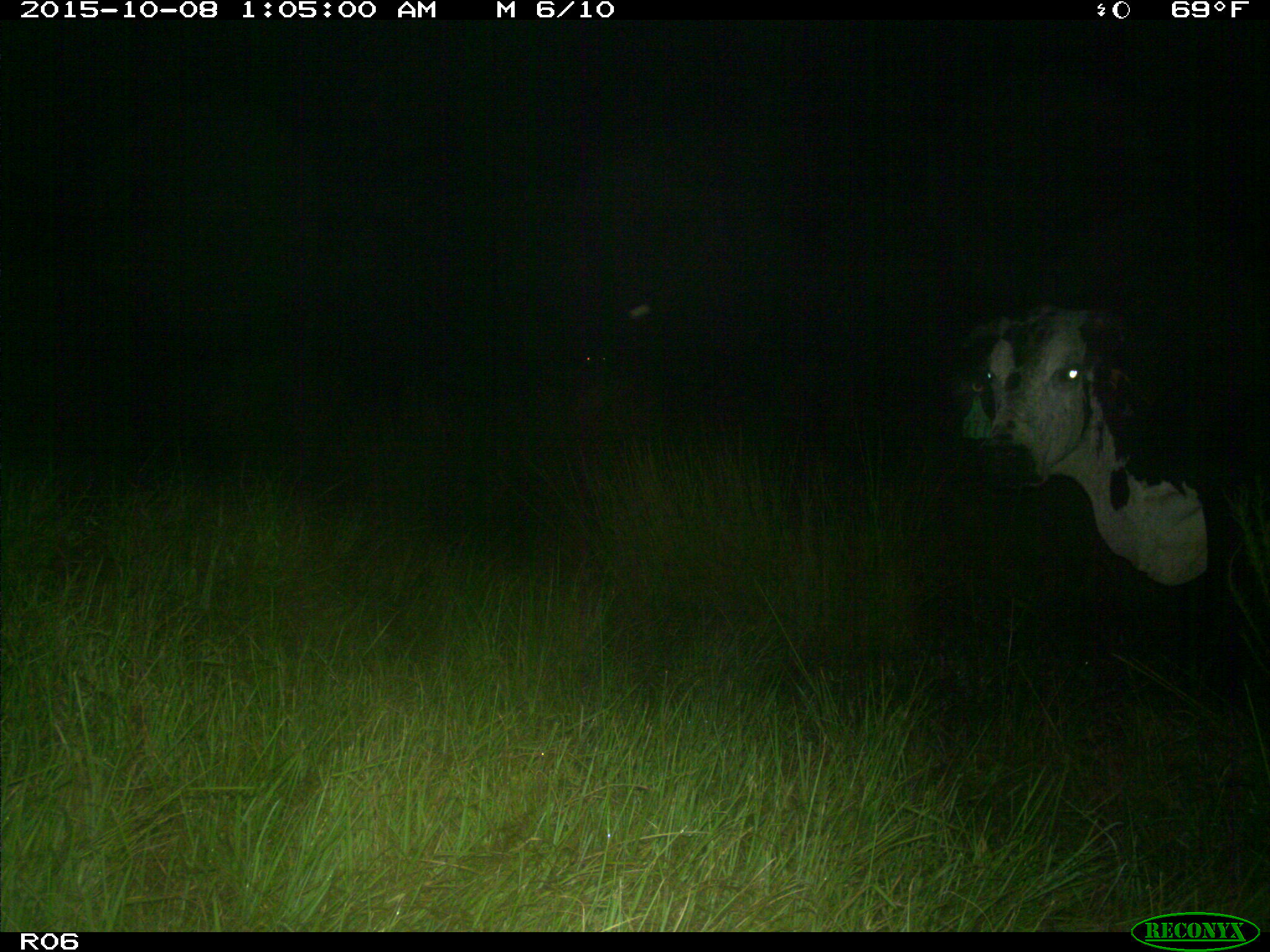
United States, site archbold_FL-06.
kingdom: Animalia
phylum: Chordata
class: Mammalia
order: Artiodactyla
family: Bovidae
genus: Bos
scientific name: Bos taurus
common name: domestic cow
Bos taurus (domestic cow).